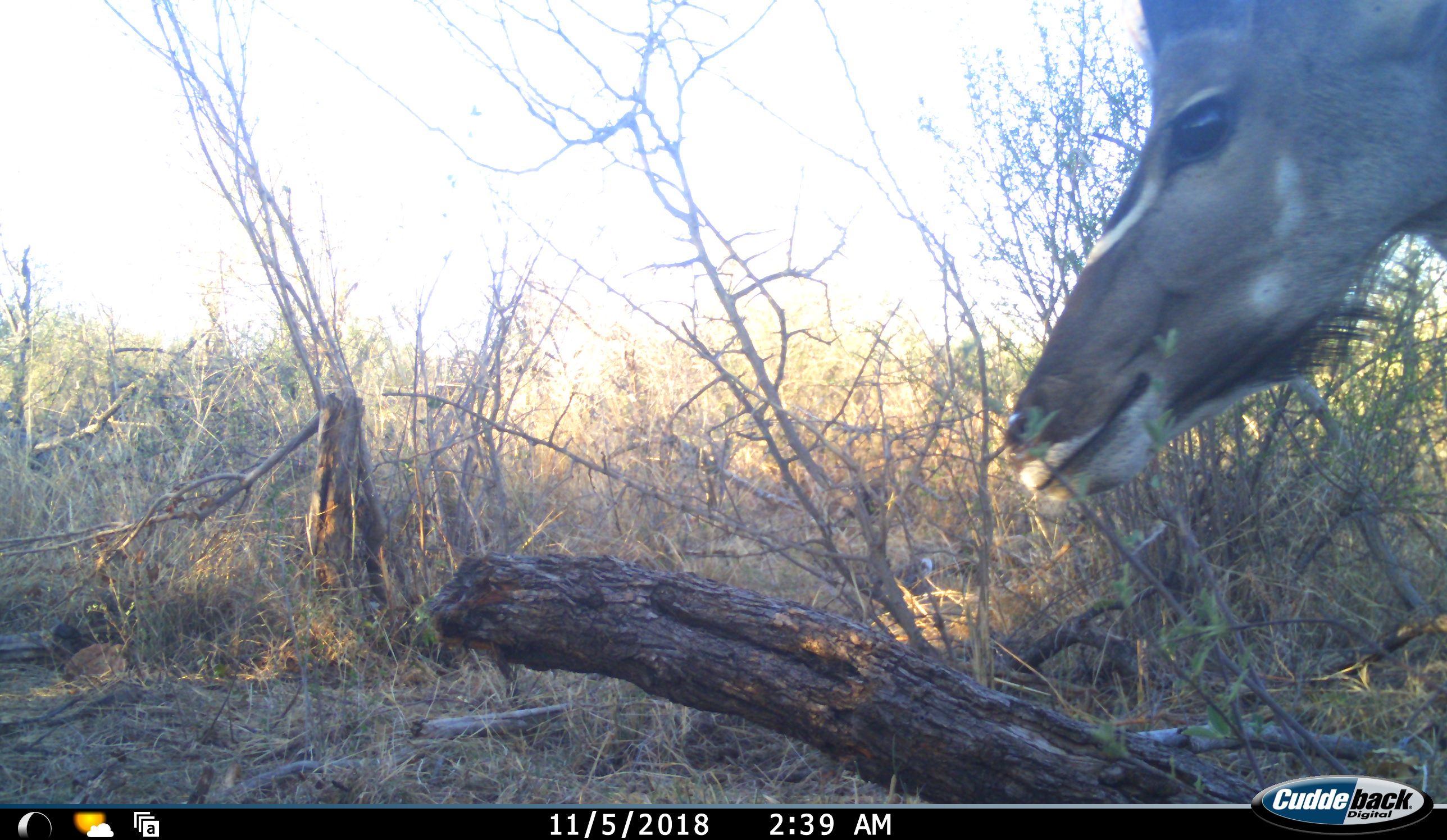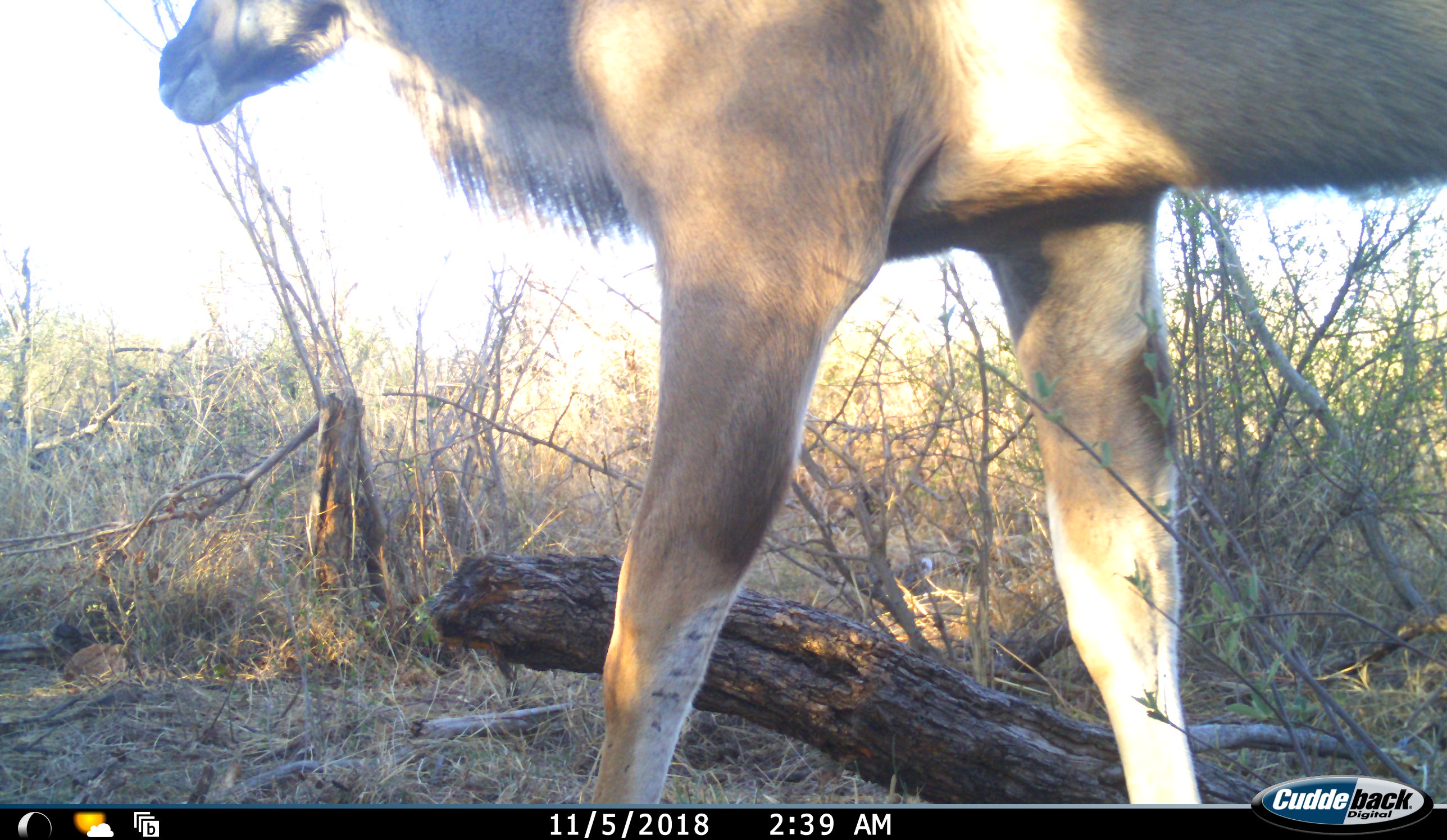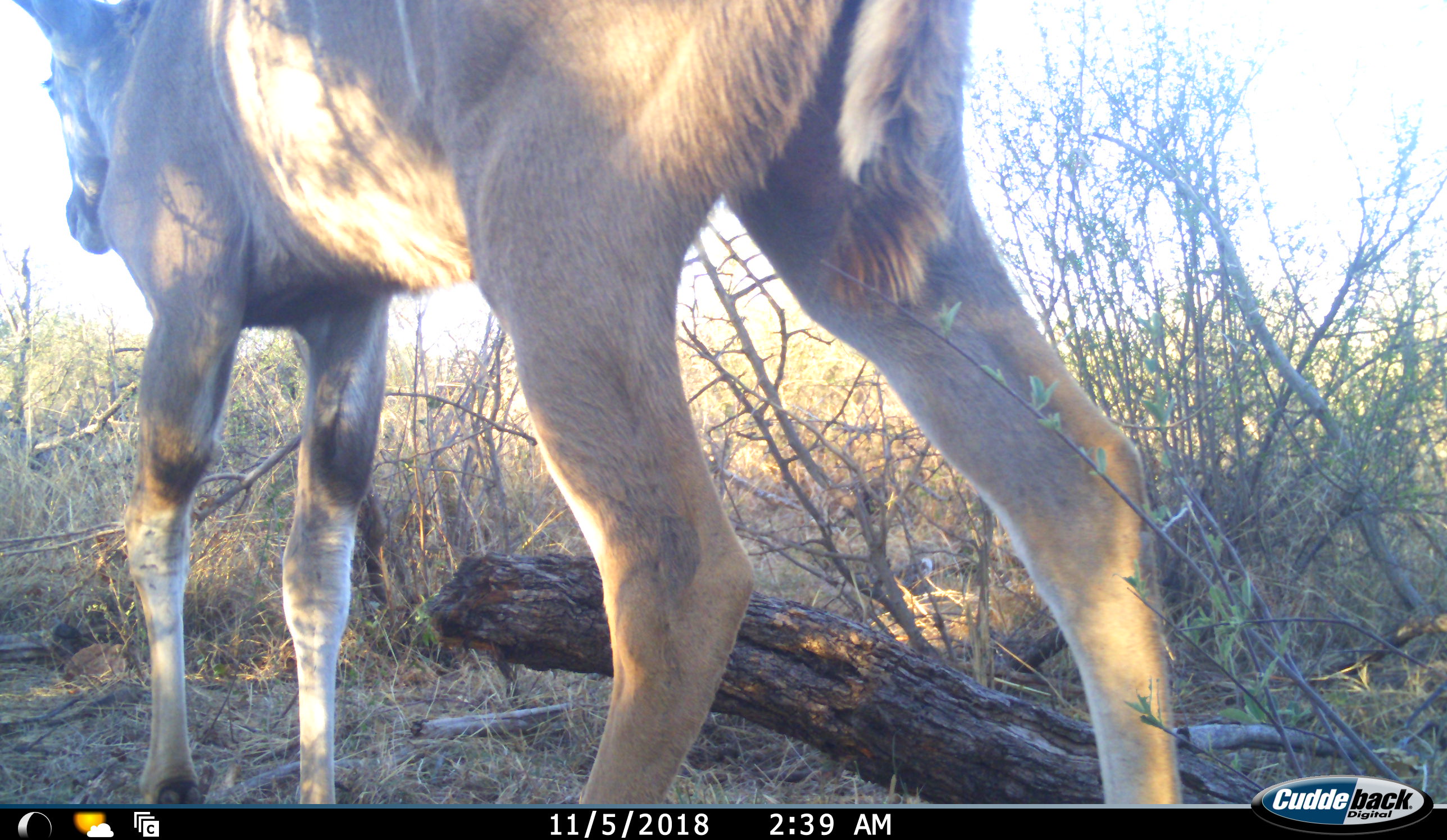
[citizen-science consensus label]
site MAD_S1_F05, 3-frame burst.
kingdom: Animalia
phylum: Chordata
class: Mammalia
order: Artiodactyla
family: Bovidae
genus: Tragelaphus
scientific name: Tragelaphus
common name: kudu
Kudu (Tragelaphus), count 1. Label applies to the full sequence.